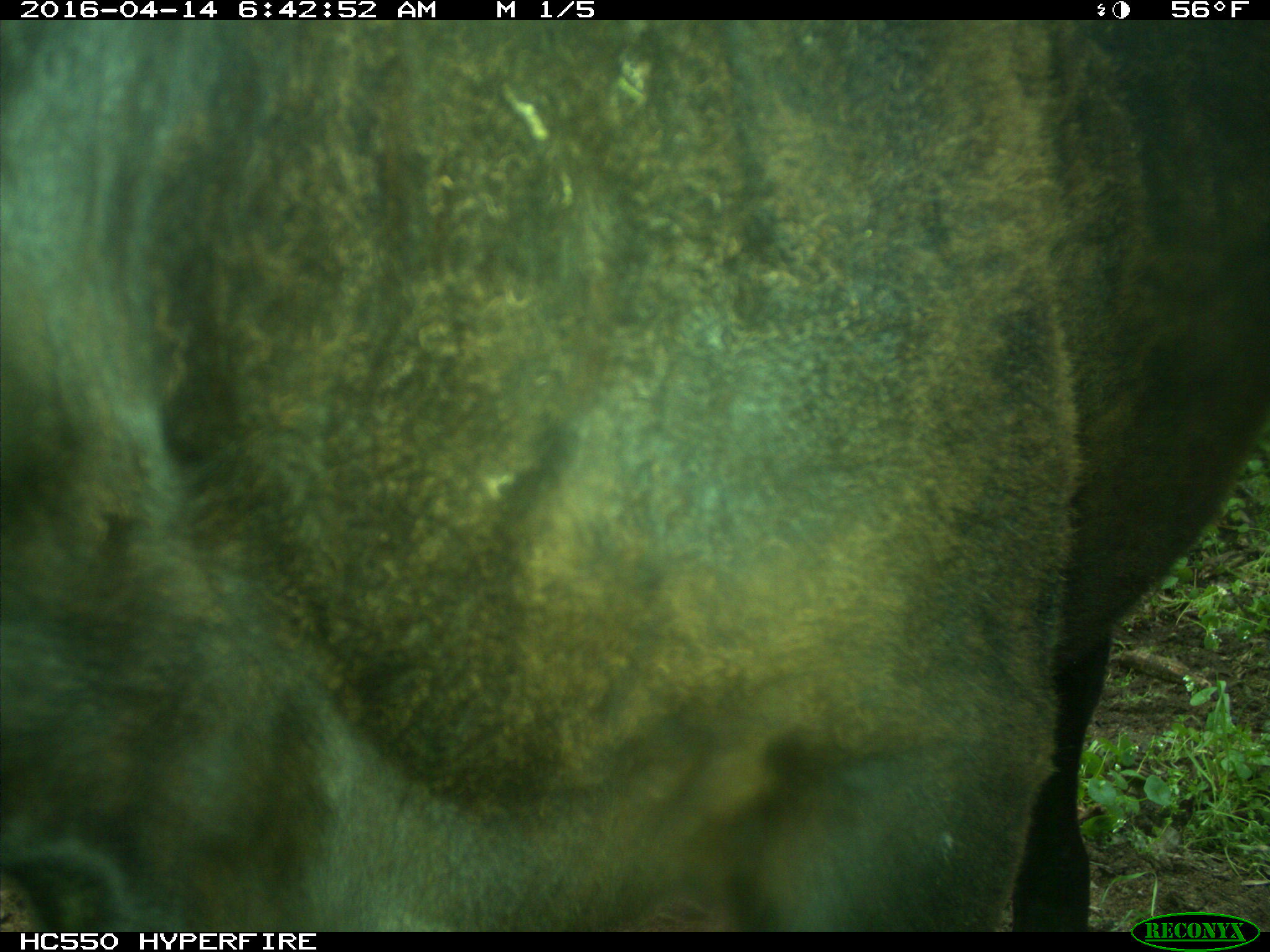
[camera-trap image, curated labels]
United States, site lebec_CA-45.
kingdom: Animalia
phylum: Chordata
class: Mammalia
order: Artiodactyla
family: Bovidae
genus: Bos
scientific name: Bos taurus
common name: domestic cow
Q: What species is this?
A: Bos taurus (domestic cow).